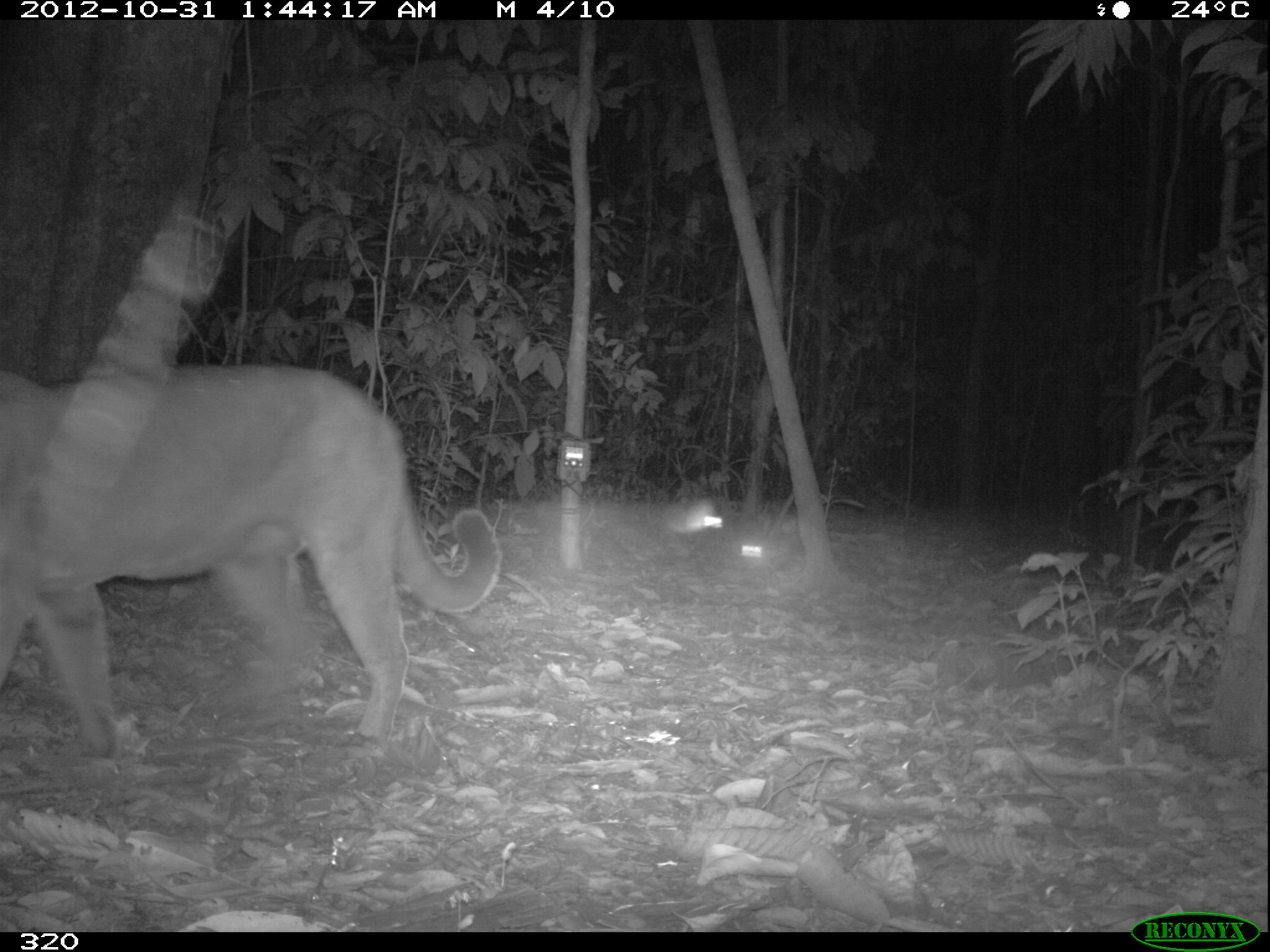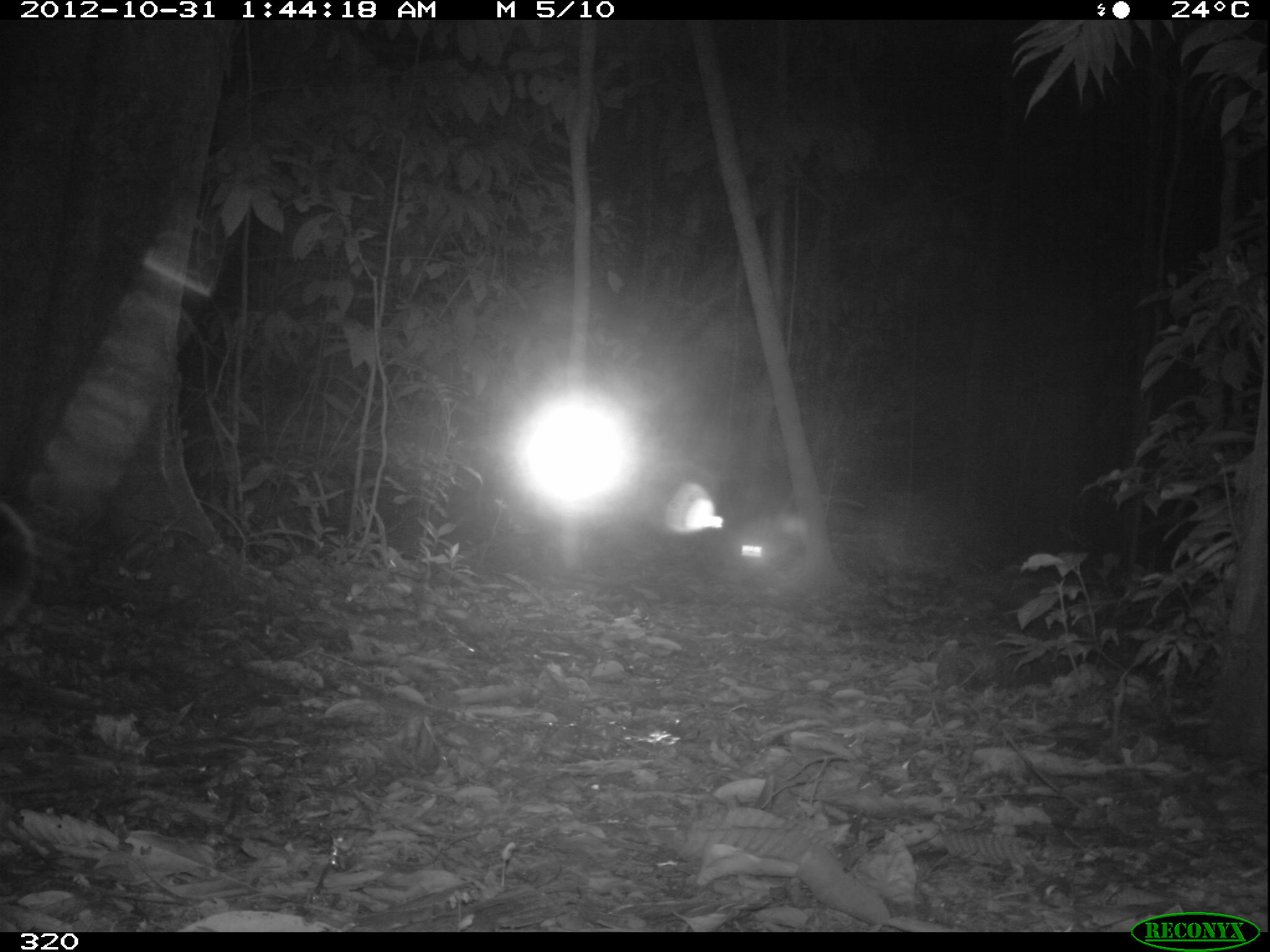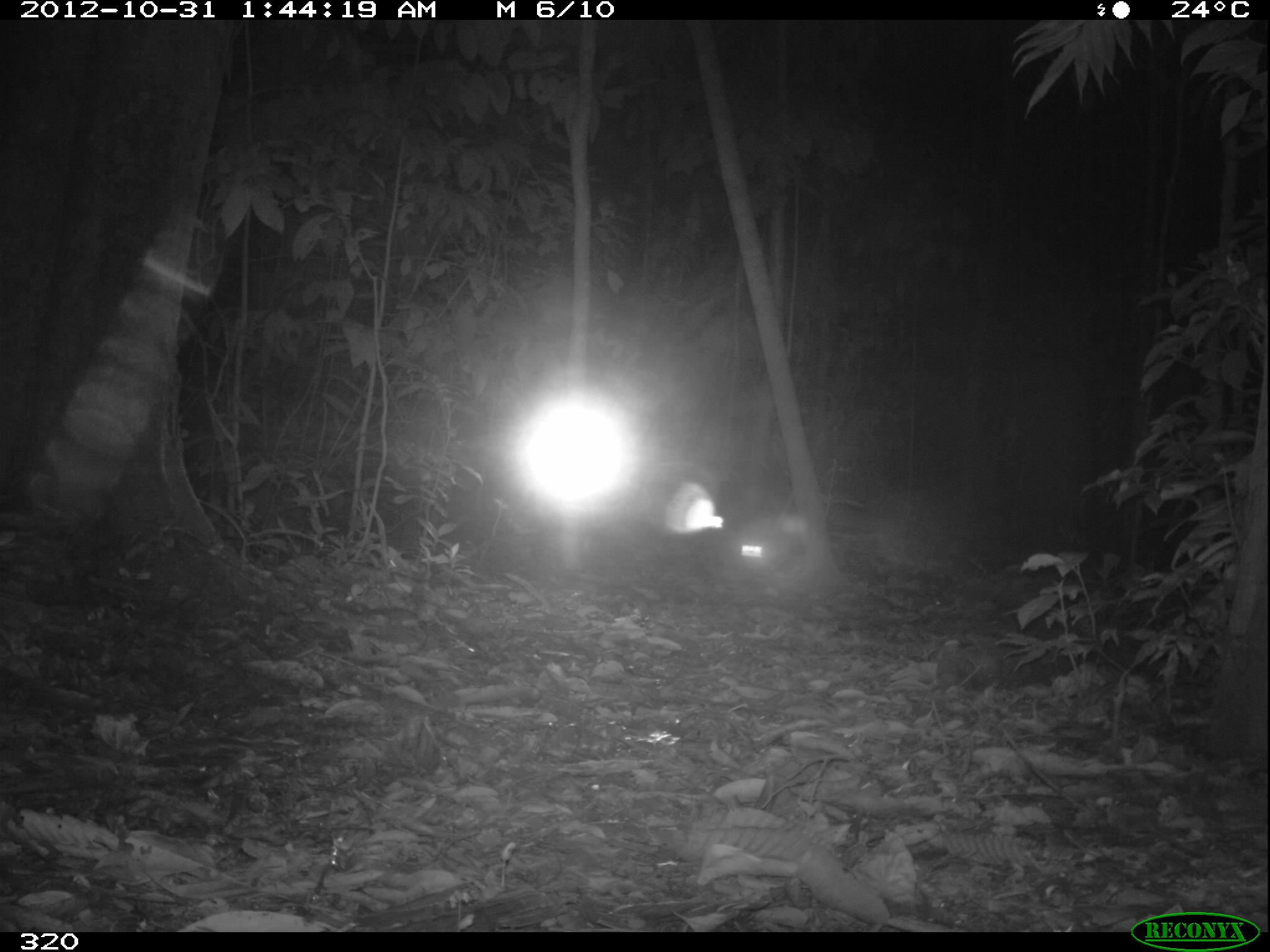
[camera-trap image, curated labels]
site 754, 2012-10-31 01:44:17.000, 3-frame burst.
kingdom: Animalia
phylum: Chordata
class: Mammalia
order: Carnivora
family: Felidae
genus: Puma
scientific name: Puma concolor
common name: mountain lion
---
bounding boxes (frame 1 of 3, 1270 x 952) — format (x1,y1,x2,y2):
puma concolor: (0,362,500,757)